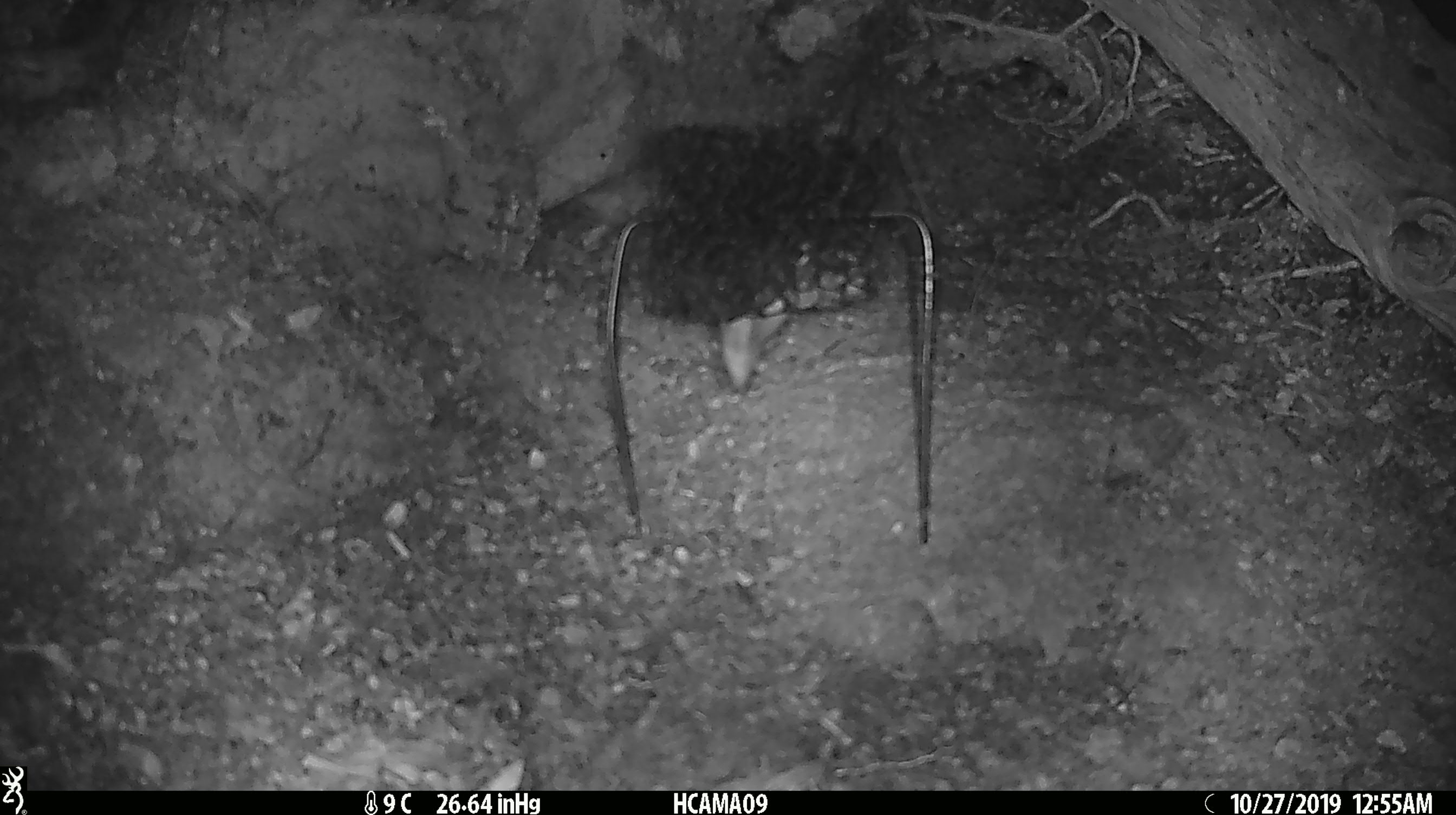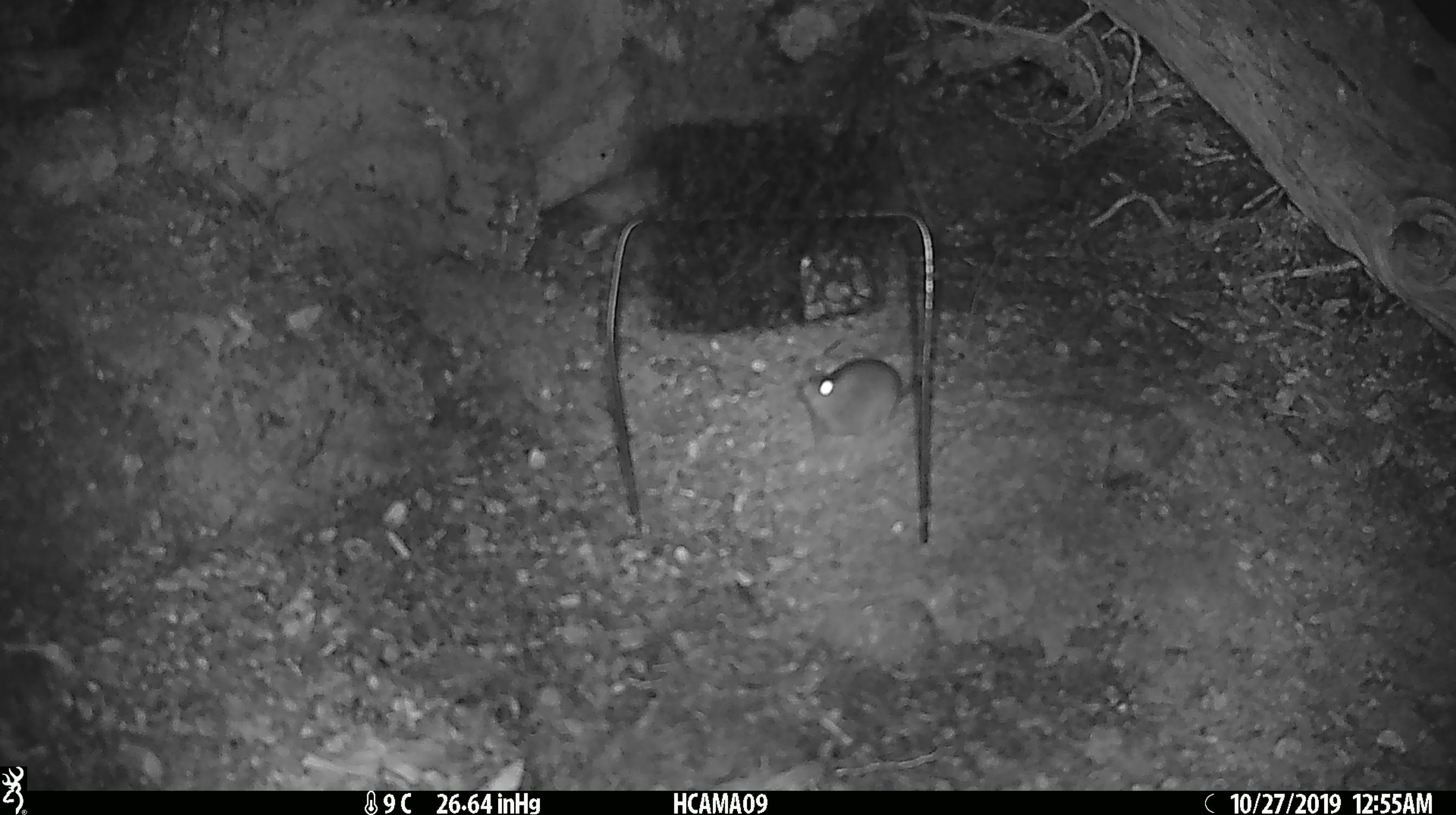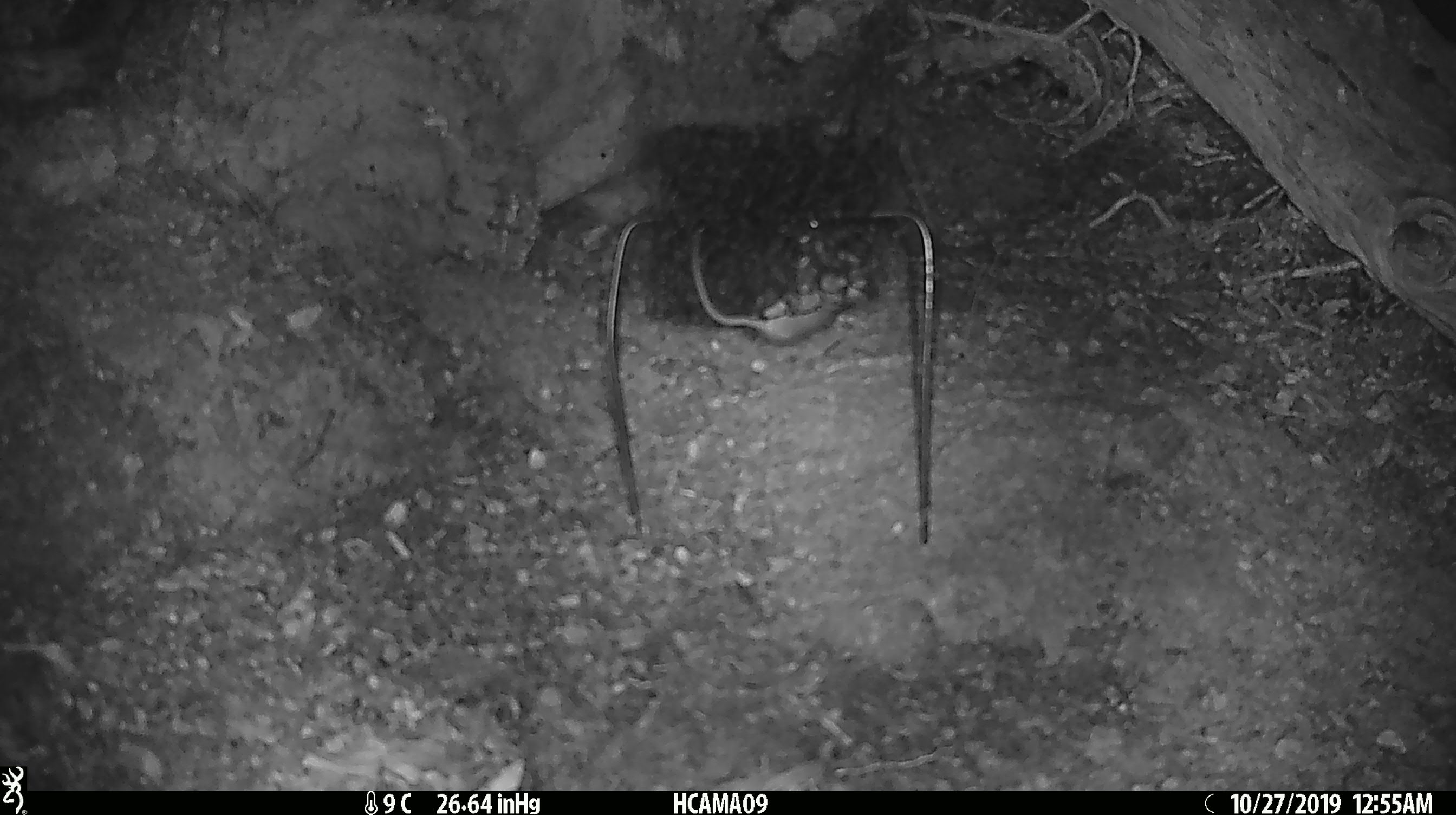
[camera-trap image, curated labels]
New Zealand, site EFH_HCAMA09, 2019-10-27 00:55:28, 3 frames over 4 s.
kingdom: Animalia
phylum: Chordata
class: Mammalia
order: Rodentia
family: Muridae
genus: Mus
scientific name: Mus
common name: mouse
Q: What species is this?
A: Mouse (Mus).